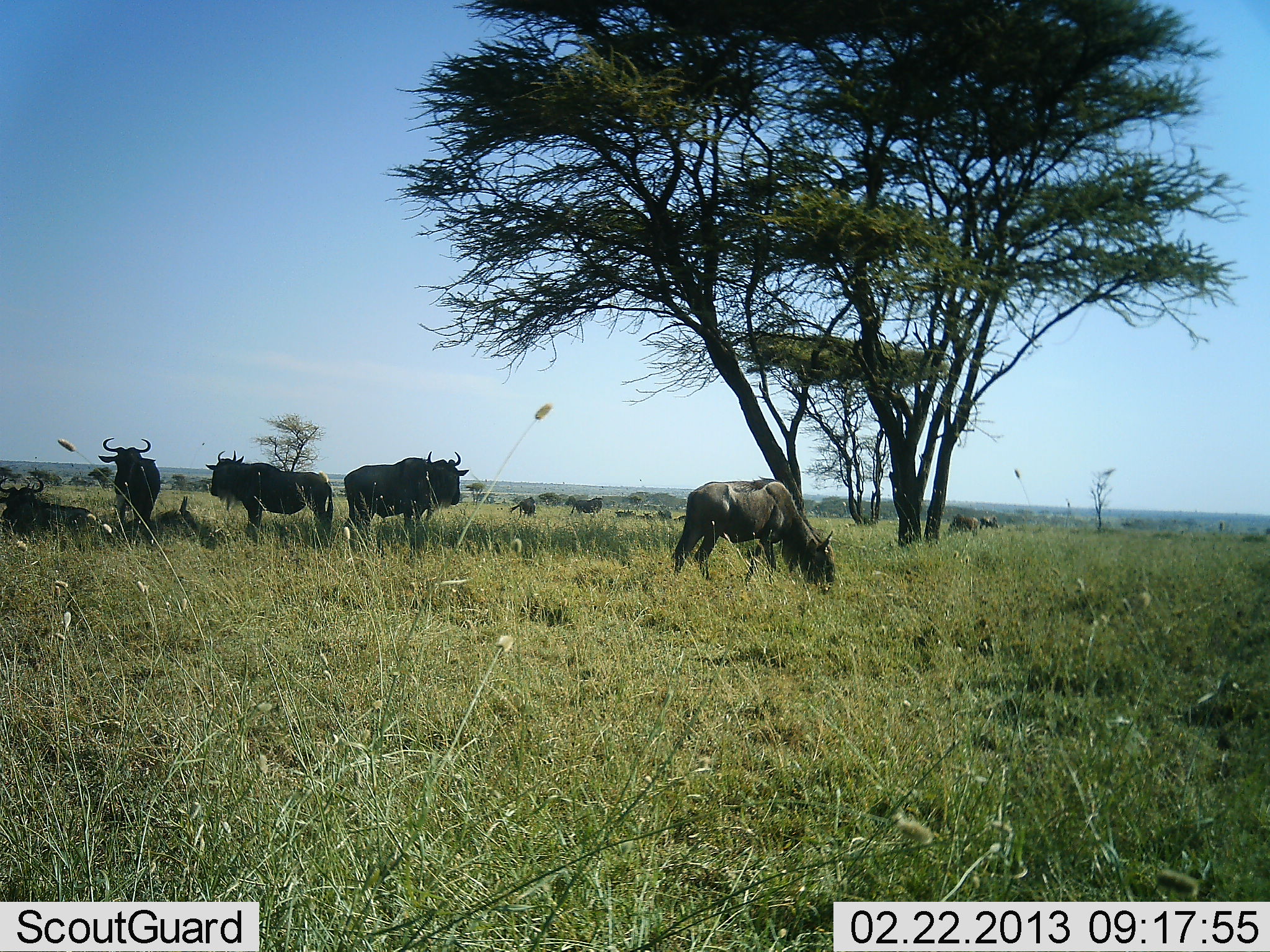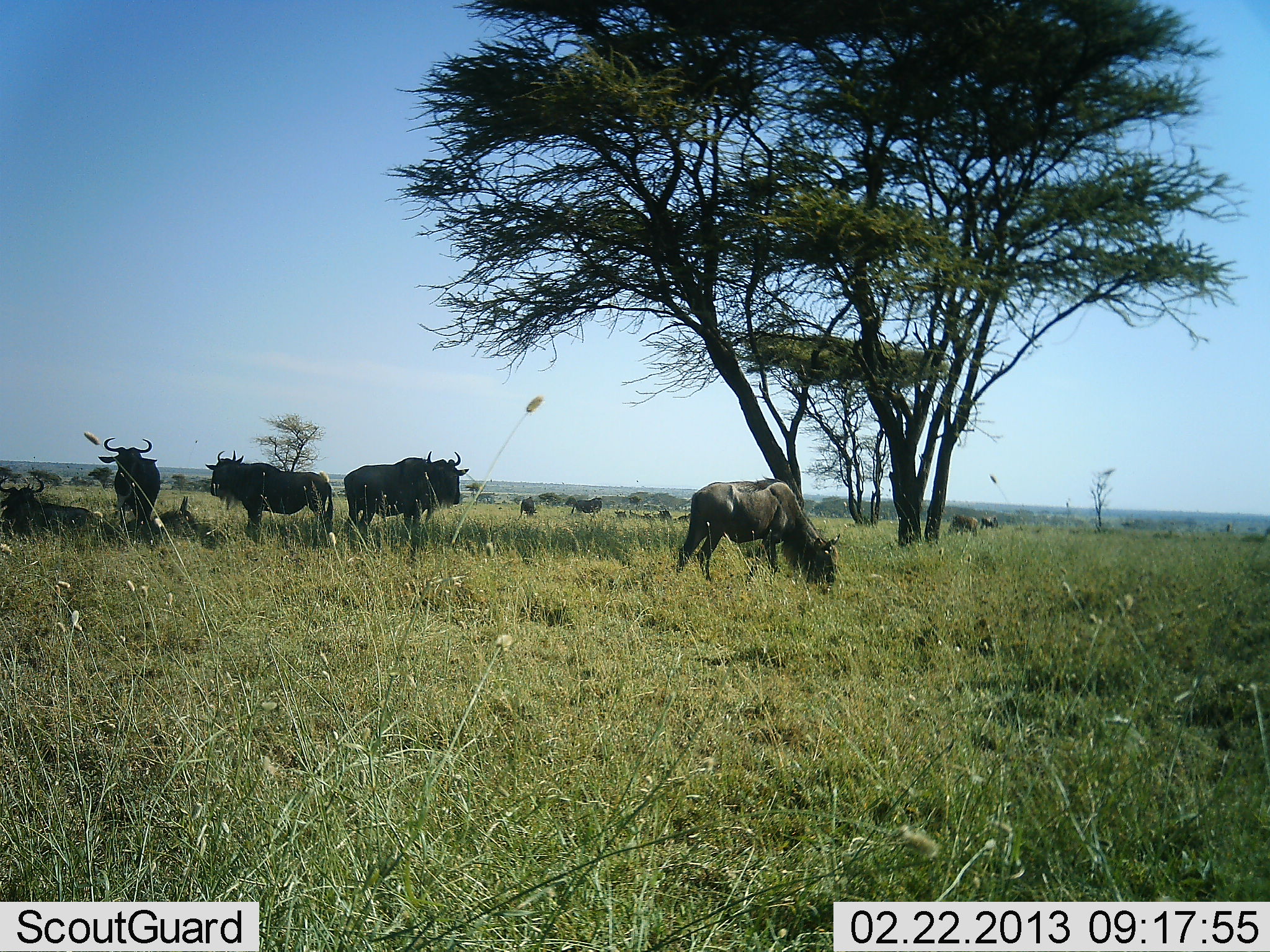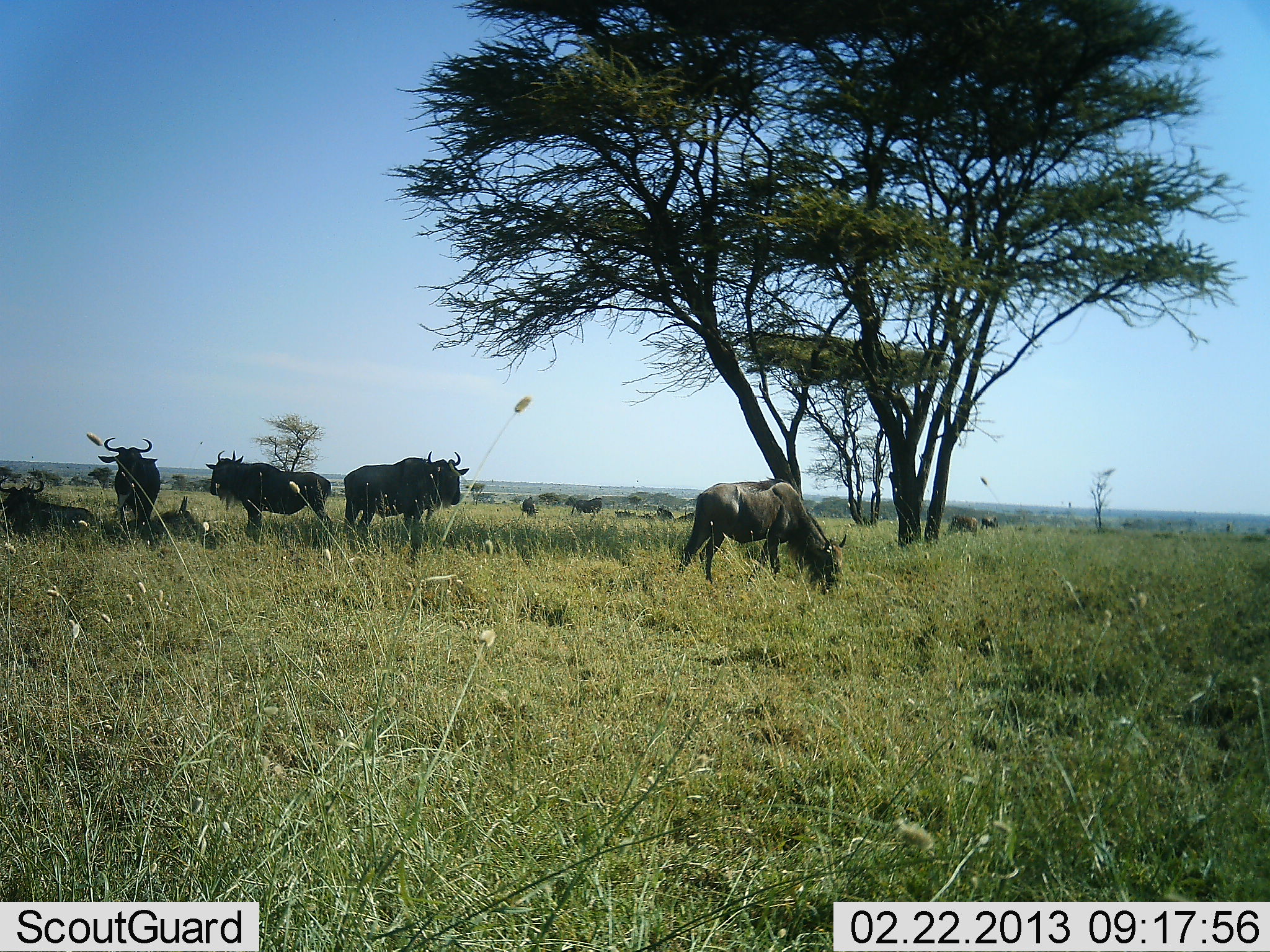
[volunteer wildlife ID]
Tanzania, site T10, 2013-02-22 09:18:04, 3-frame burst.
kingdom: Animalia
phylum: Chordata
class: Mammalia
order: Artiodactyla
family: Bovidae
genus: Connochaetes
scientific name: Connochaetes taurinus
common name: blue wildebeest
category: wildebeest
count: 11-50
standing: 81%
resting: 77%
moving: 16%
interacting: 3%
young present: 0%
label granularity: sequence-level